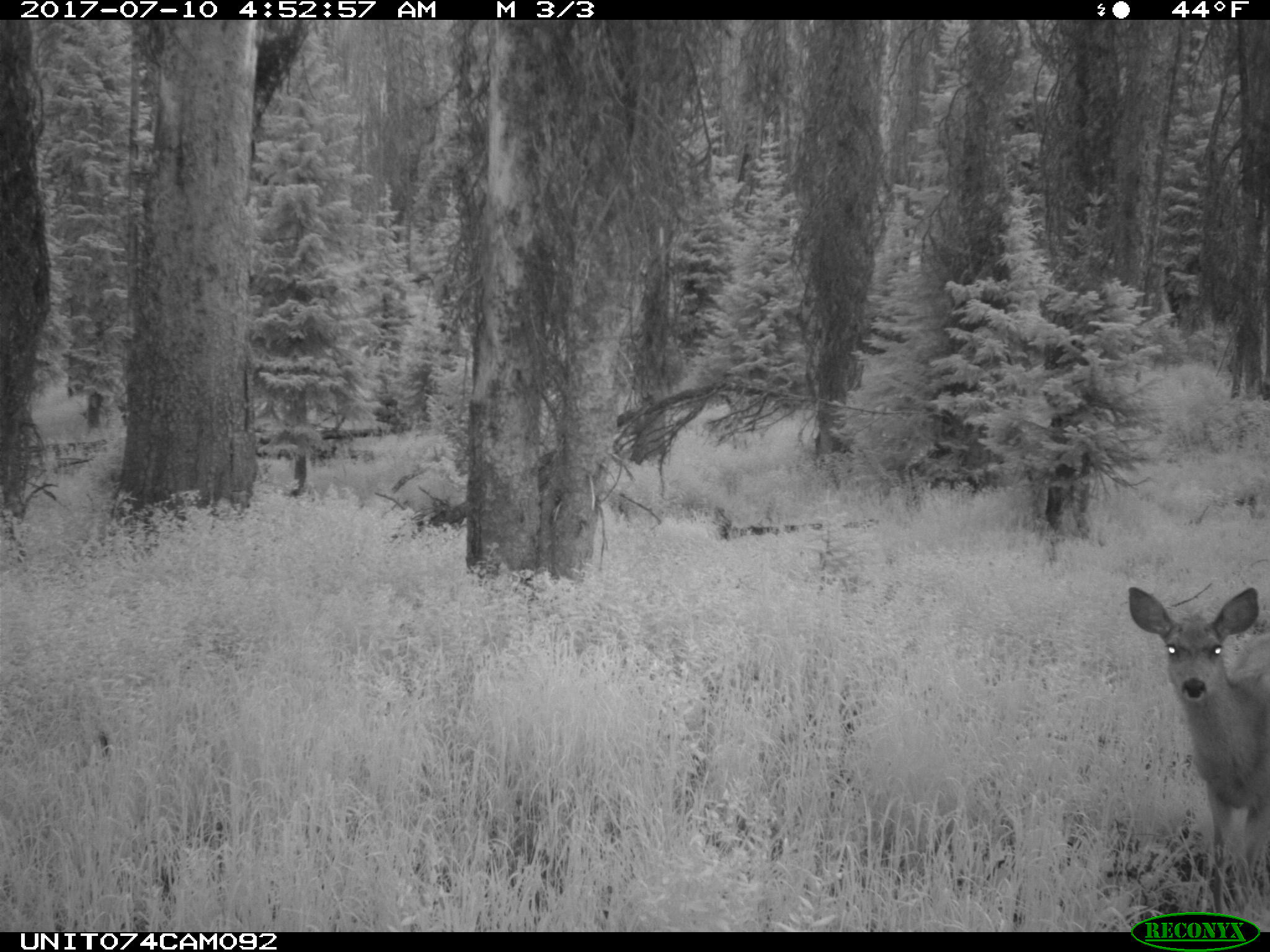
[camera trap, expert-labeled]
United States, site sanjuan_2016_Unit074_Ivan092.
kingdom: Animalia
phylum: Chordata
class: Mammalia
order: Artiodactyla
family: Cervidae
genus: Odocoileus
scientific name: Odocoileus hemionus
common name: mule deer